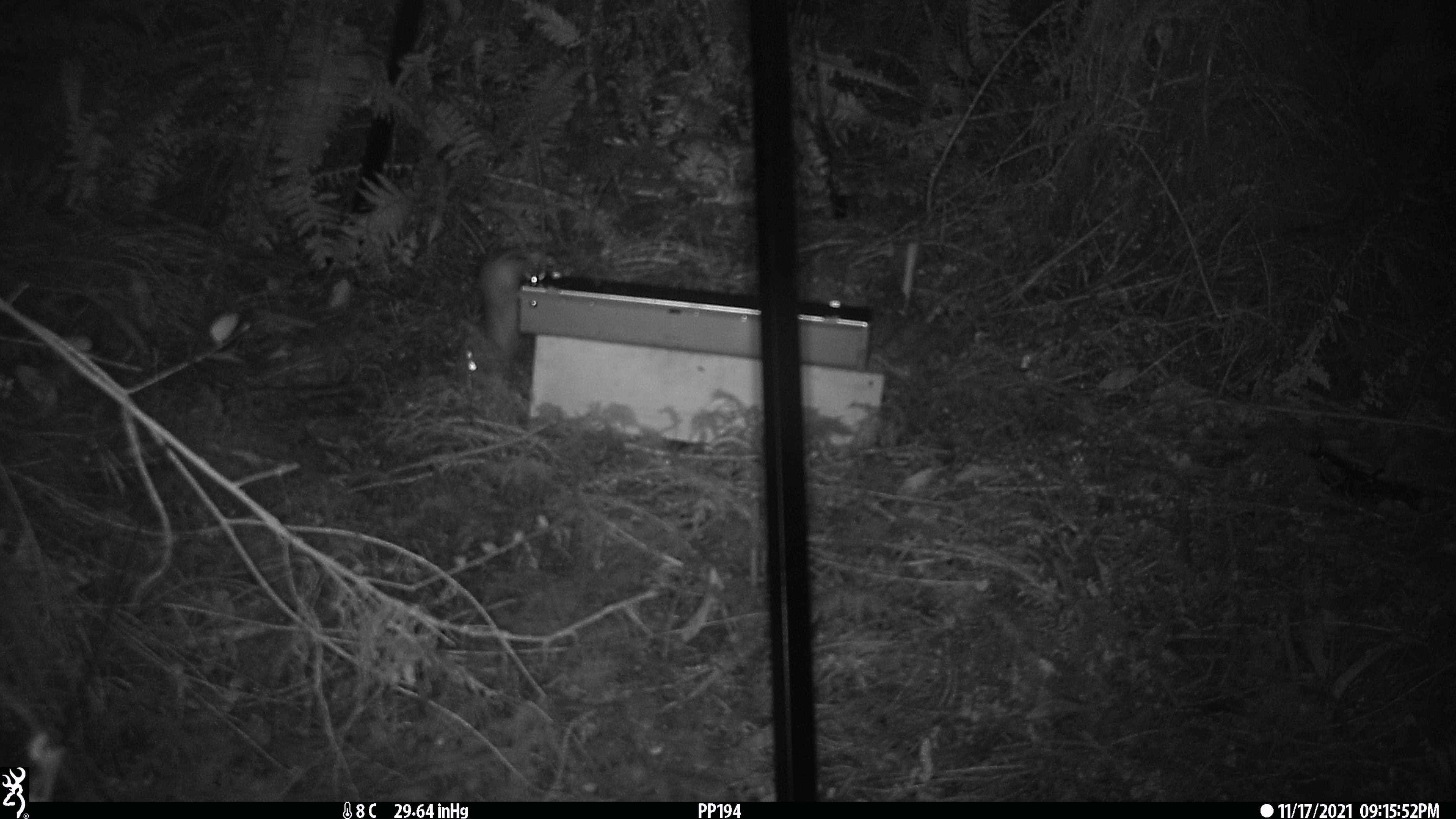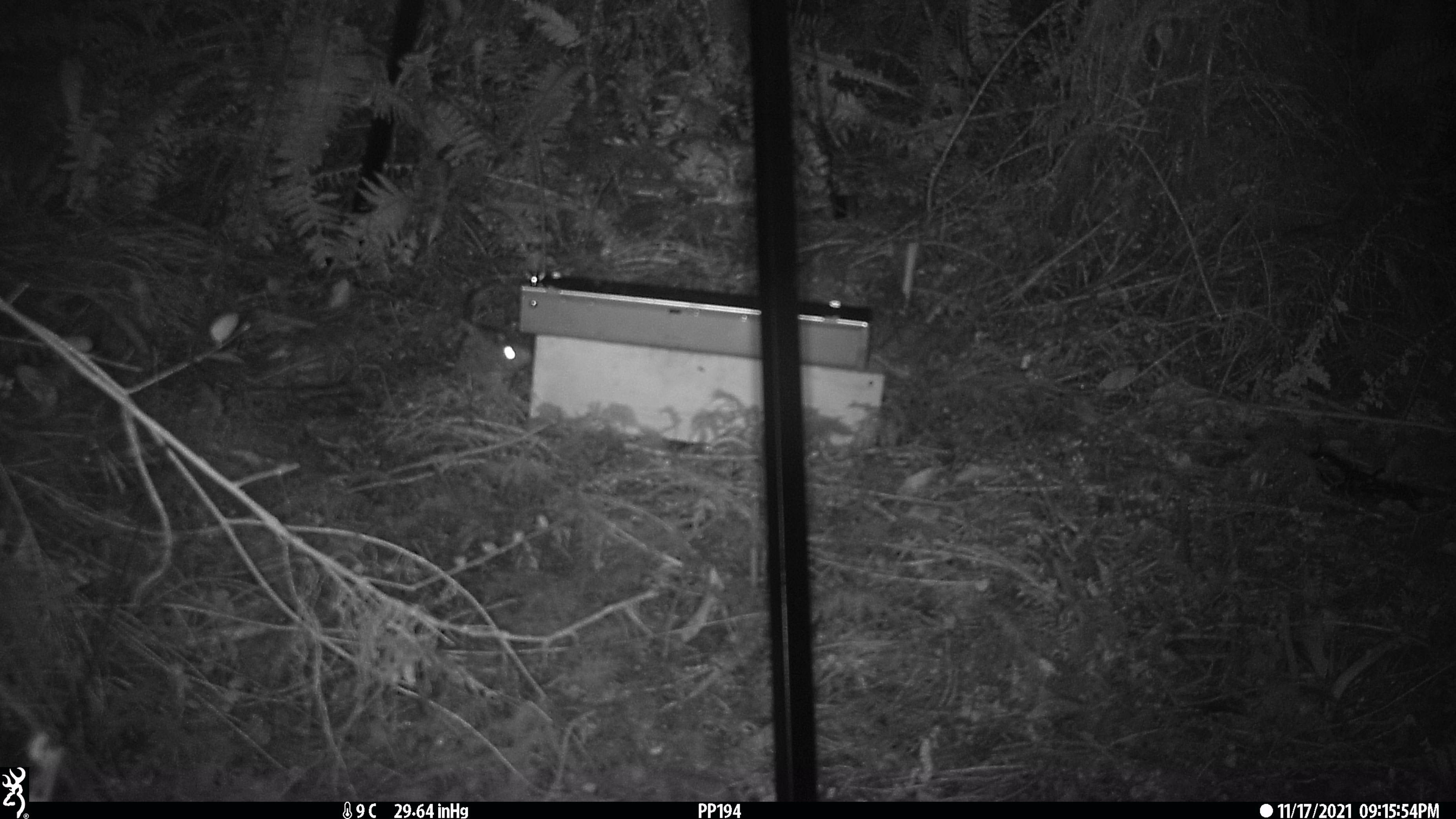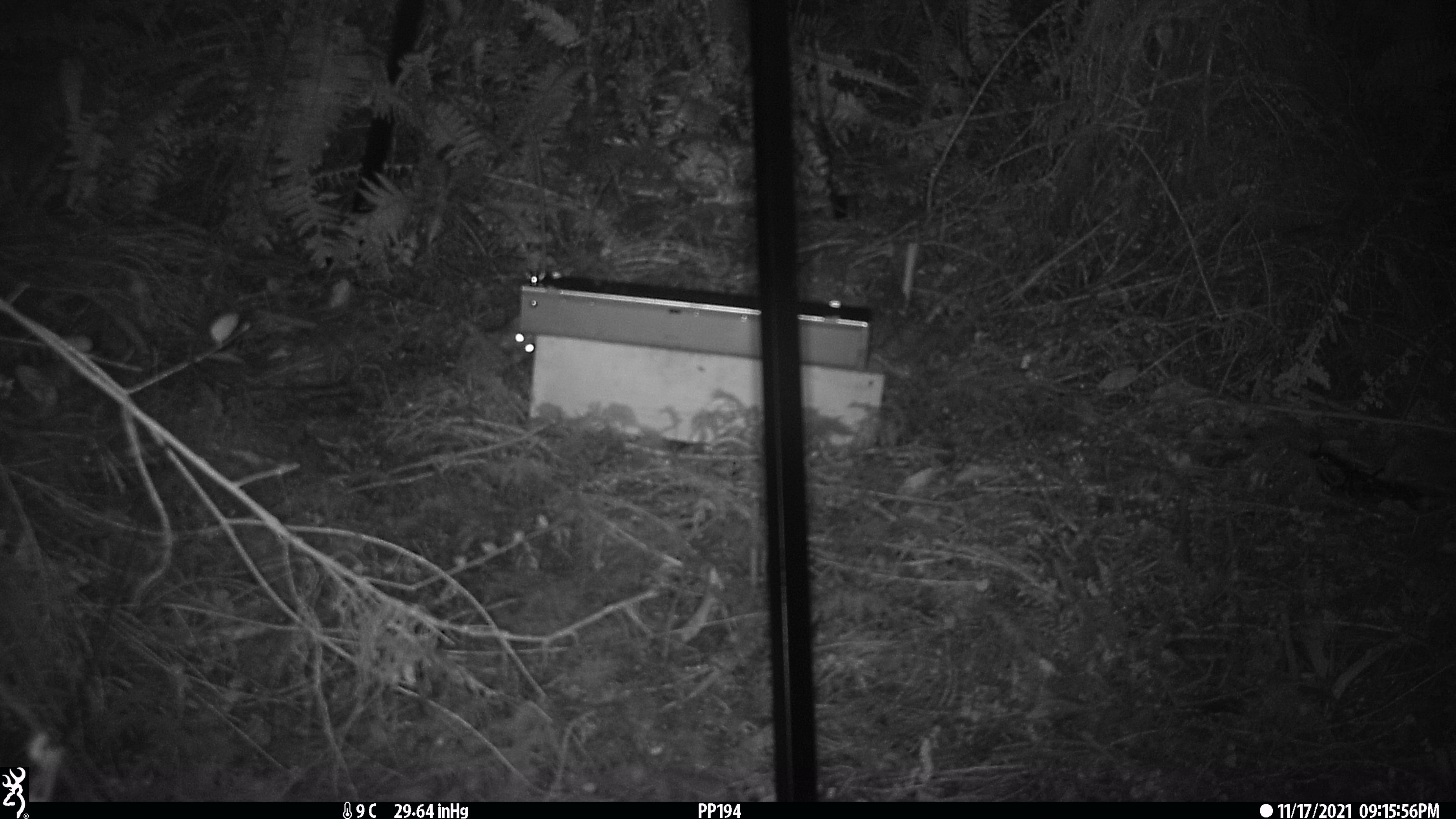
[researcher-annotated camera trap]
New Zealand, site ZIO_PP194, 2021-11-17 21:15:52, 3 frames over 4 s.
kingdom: Animalia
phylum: Chordata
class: Mammalia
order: Rodentia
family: Muridae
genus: Rattus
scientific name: Rattus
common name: rat